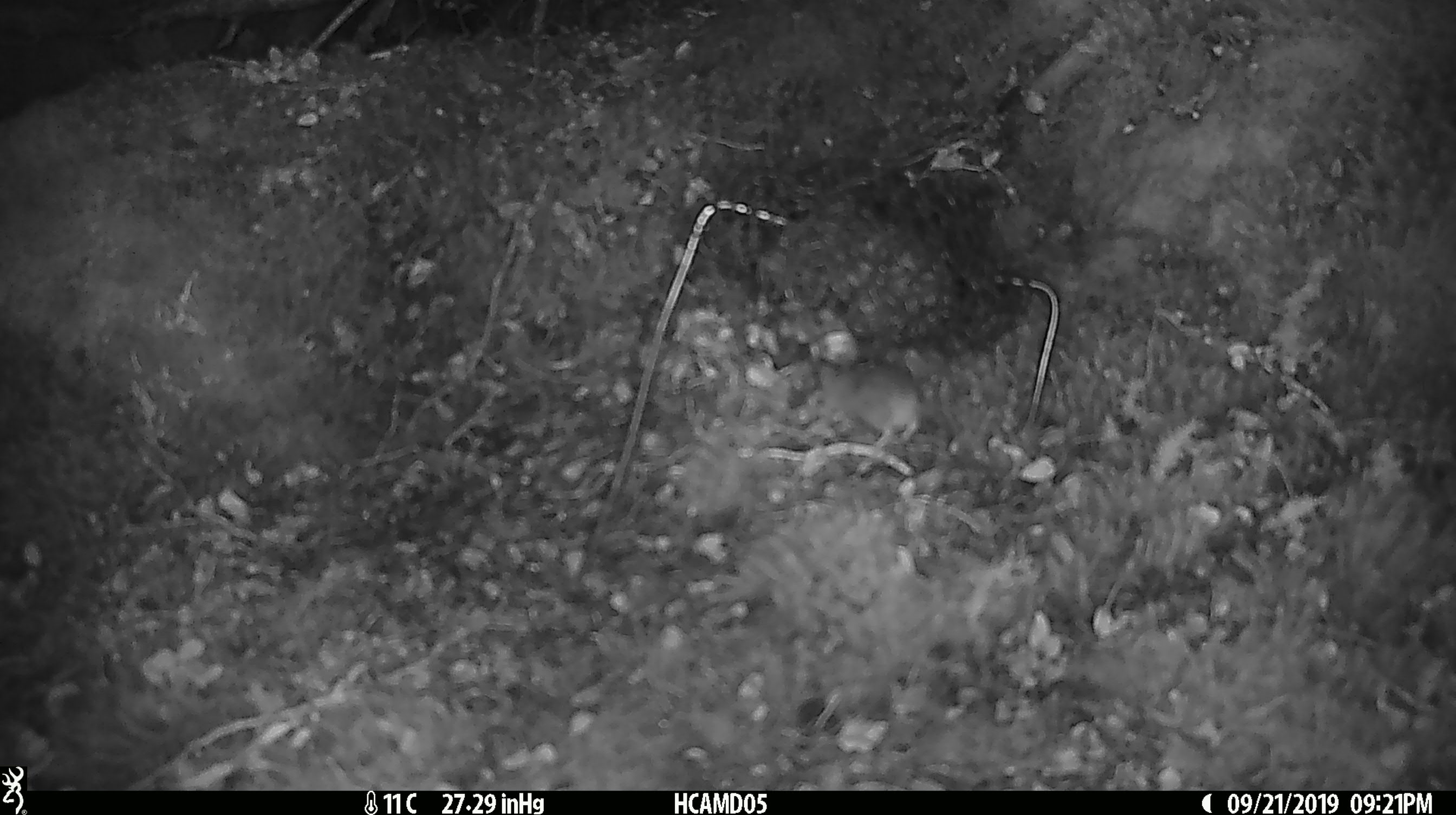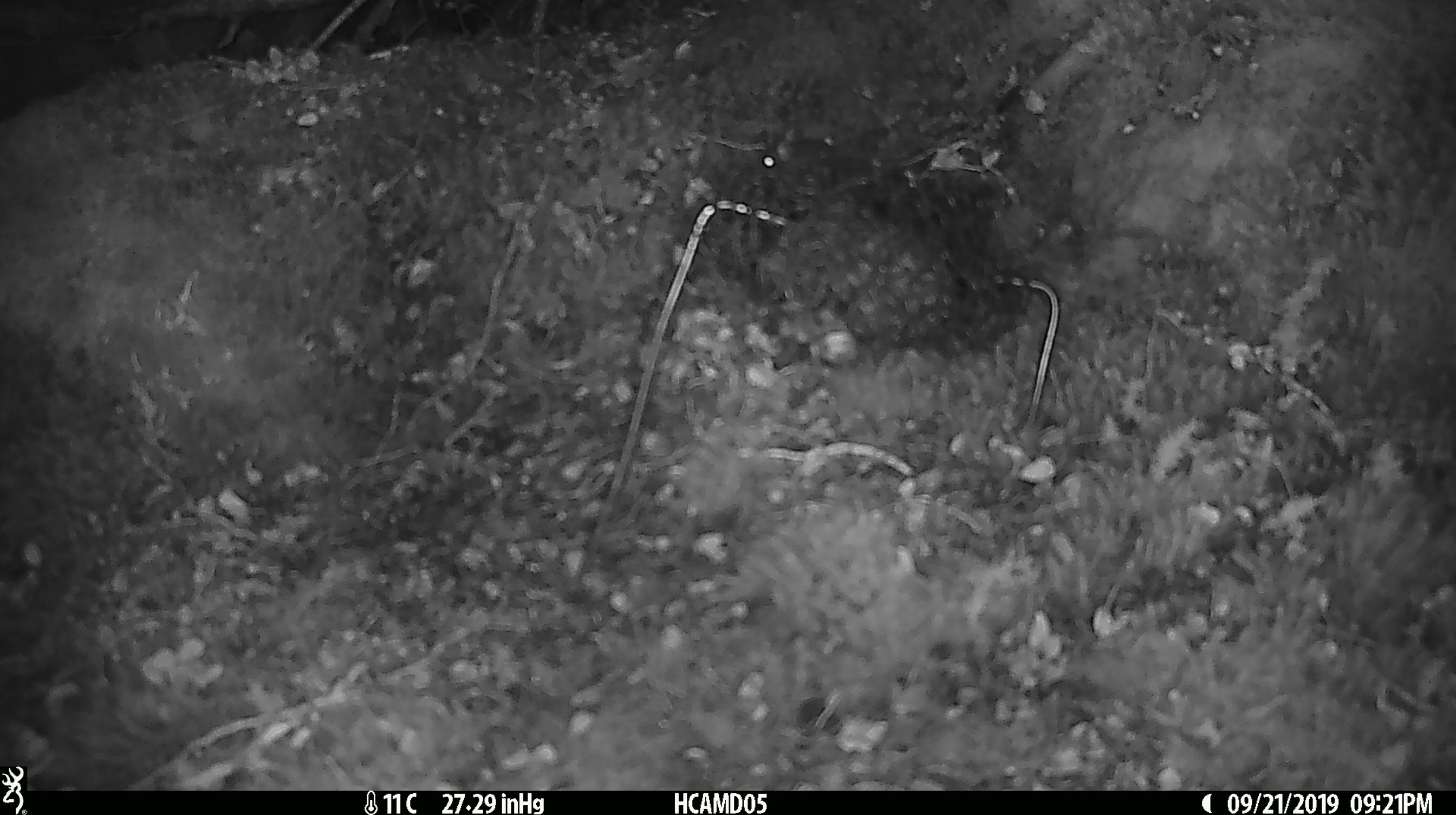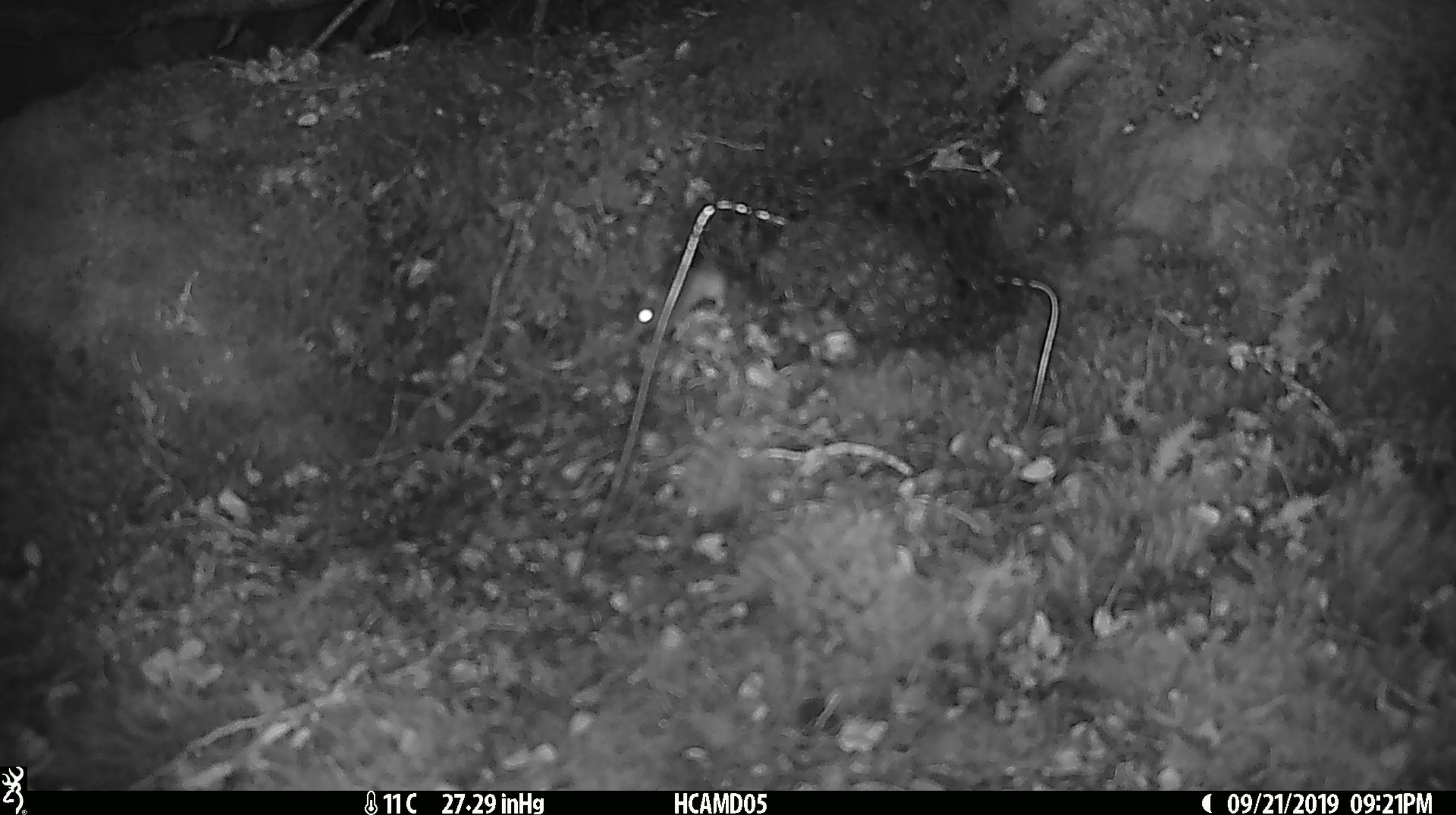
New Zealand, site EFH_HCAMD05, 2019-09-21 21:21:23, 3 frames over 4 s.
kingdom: Animalia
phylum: Chordata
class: Mammalia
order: Rodentia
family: Muridae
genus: Mus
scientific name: Mus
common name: mouse